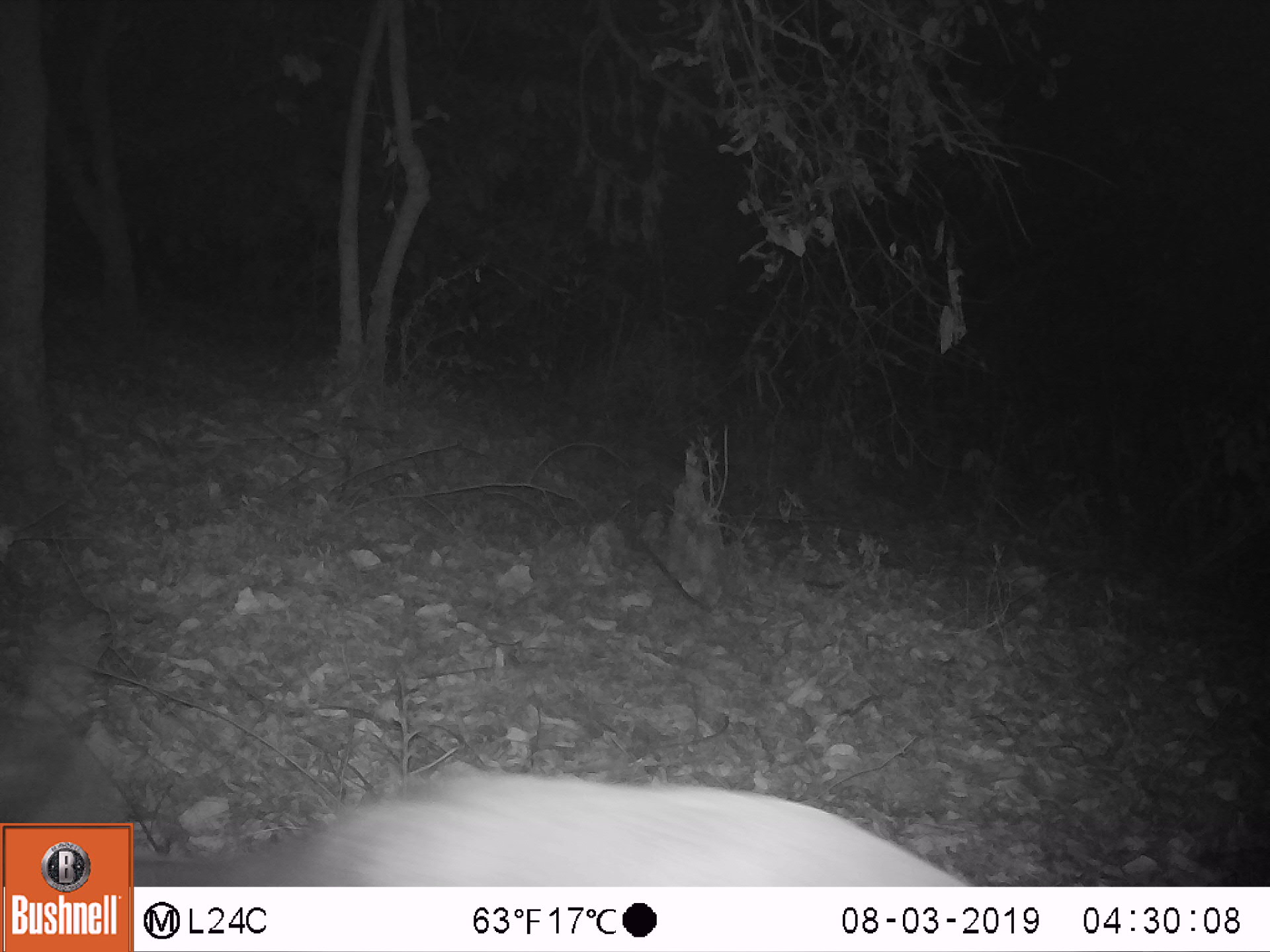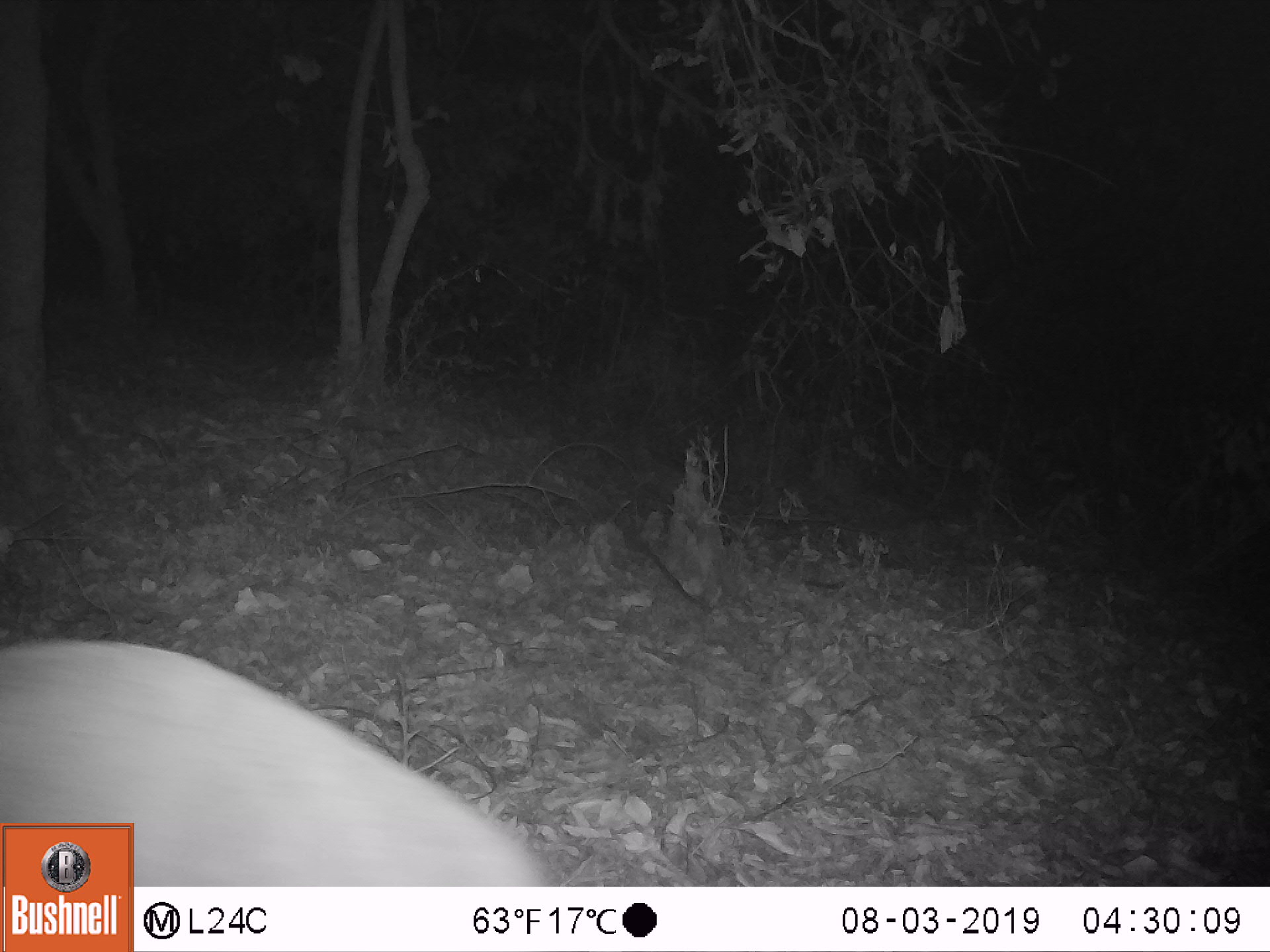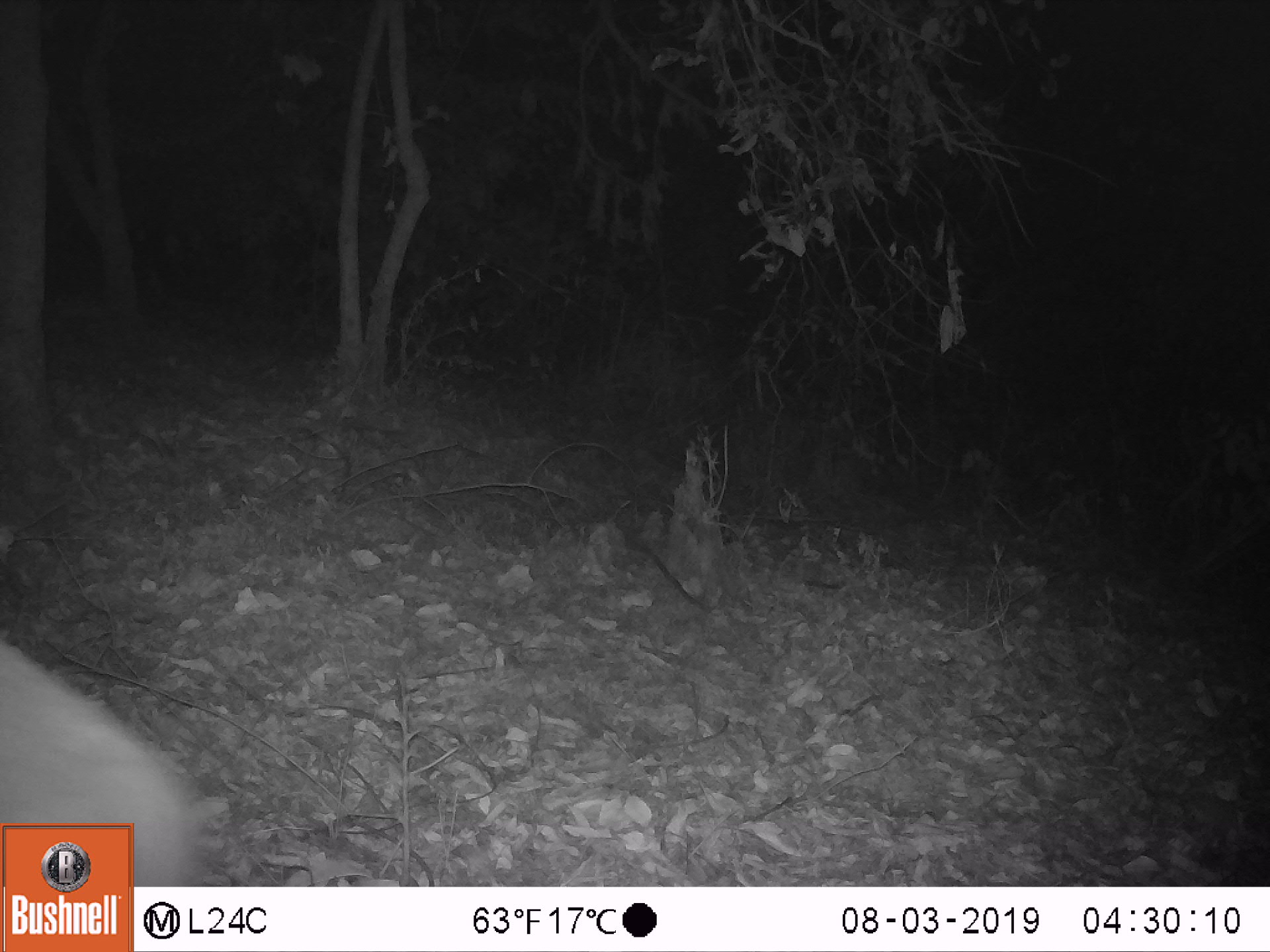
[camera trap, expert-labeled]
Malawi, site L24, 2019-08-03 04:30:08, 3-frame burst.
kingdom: Animalia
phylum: Chordata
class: Mammalia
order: Artiodactyla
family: Bovidae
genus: Tragelaphus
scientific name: Tragelaphus sylvaticus sylvaticus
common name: cape bushbuck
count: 1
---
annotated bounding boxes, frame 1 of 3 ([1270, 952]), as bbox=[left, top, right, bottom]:
cape bushbuck: bbox=[189, 758, 971, 882]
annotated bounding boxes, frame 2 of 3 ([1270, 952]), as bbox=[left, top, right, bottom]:
cape bushbuck: bbox=[2, 634, 485, 817]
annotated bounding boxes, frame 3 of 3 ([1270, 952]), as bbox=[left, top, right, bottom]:
cape bushbuck: bbox=[2, 629, 209, 816]